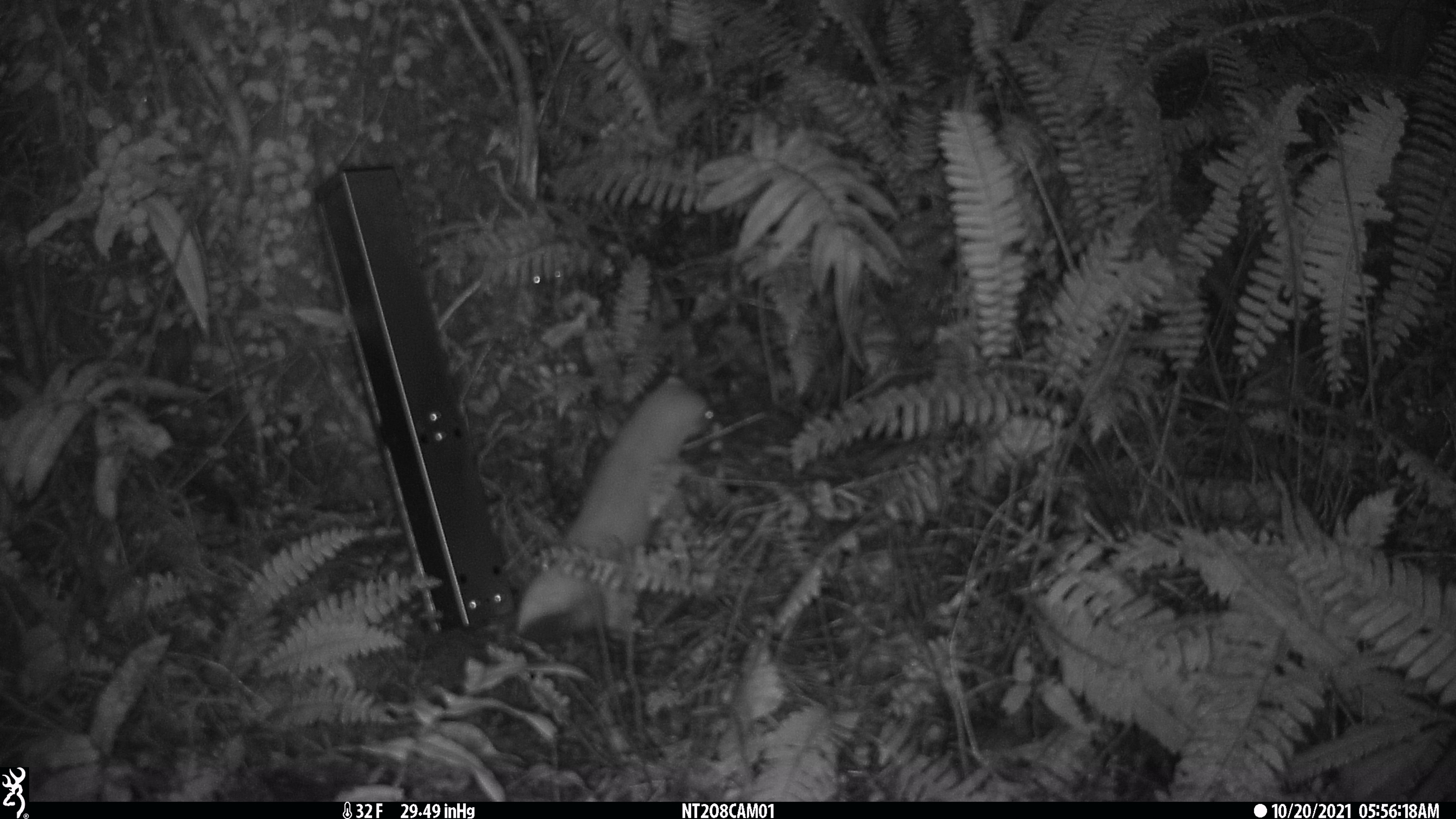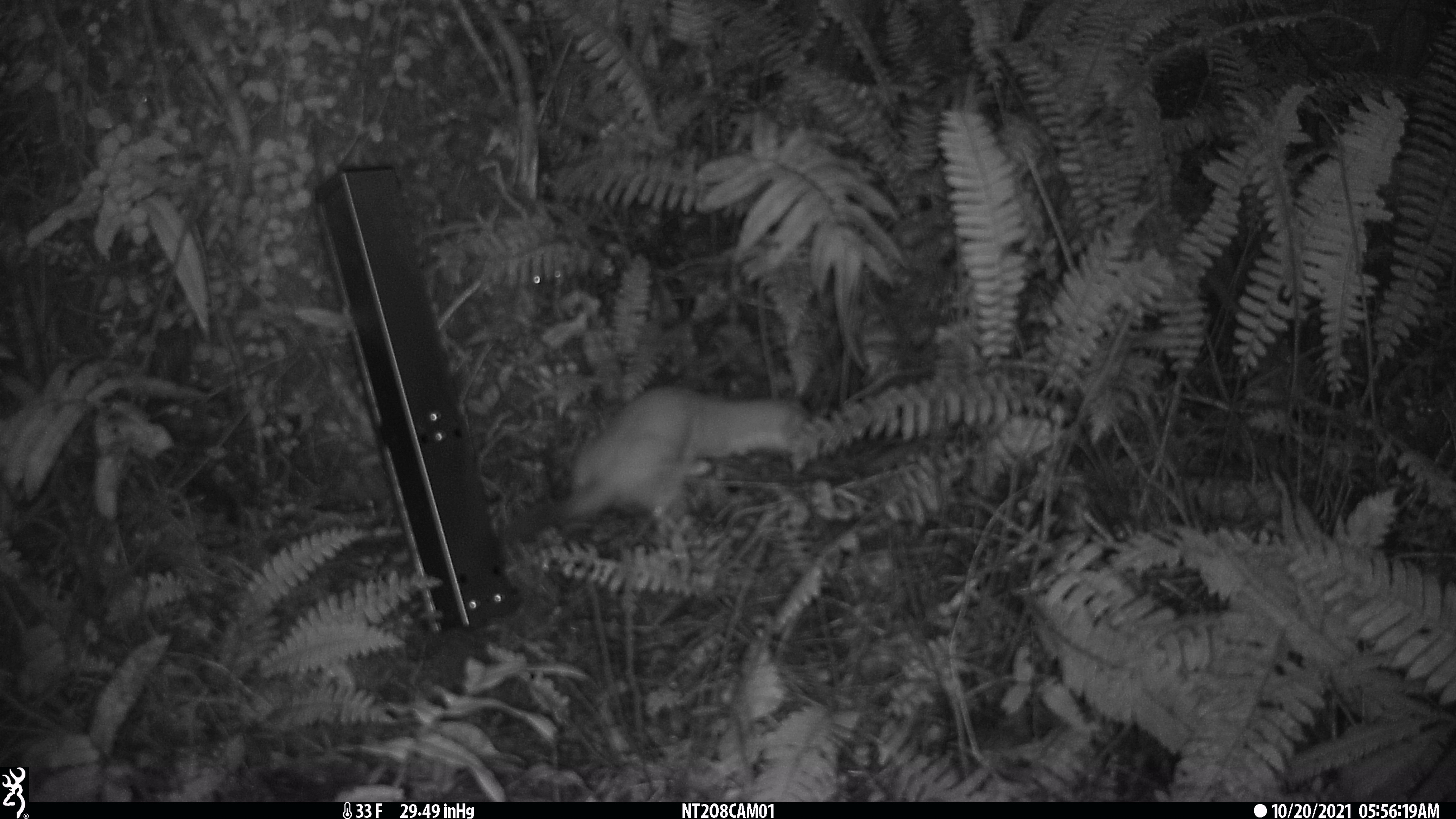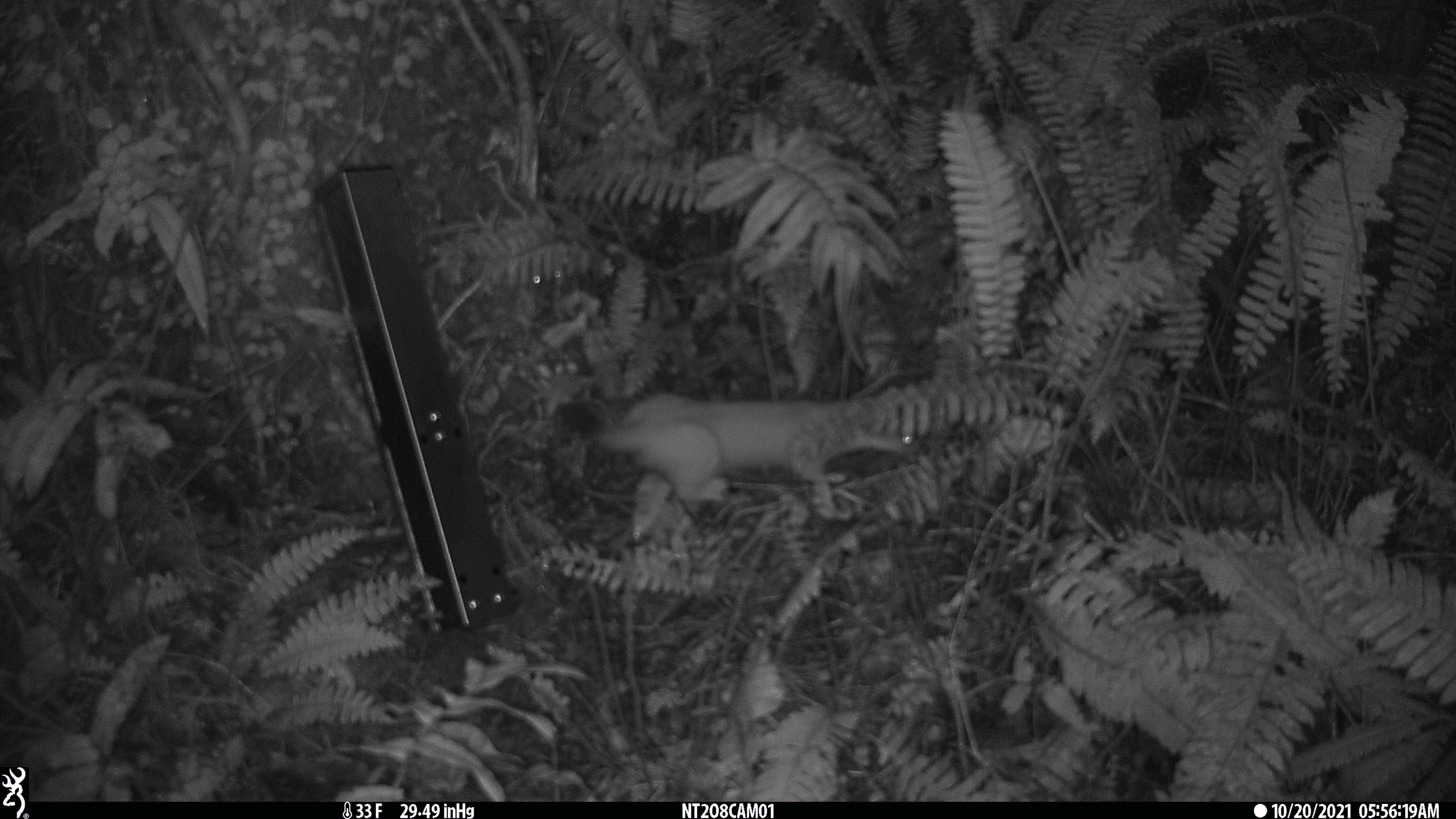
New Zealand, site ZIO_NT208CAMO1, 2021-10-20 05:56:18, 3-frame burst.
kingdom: Animalia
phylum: Chordata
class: Mammalia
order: Carnivora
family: Mustelidae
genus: Mustela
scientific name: Mustela erminea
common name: stoat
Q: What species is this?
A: Stoat (Mustela erminea).